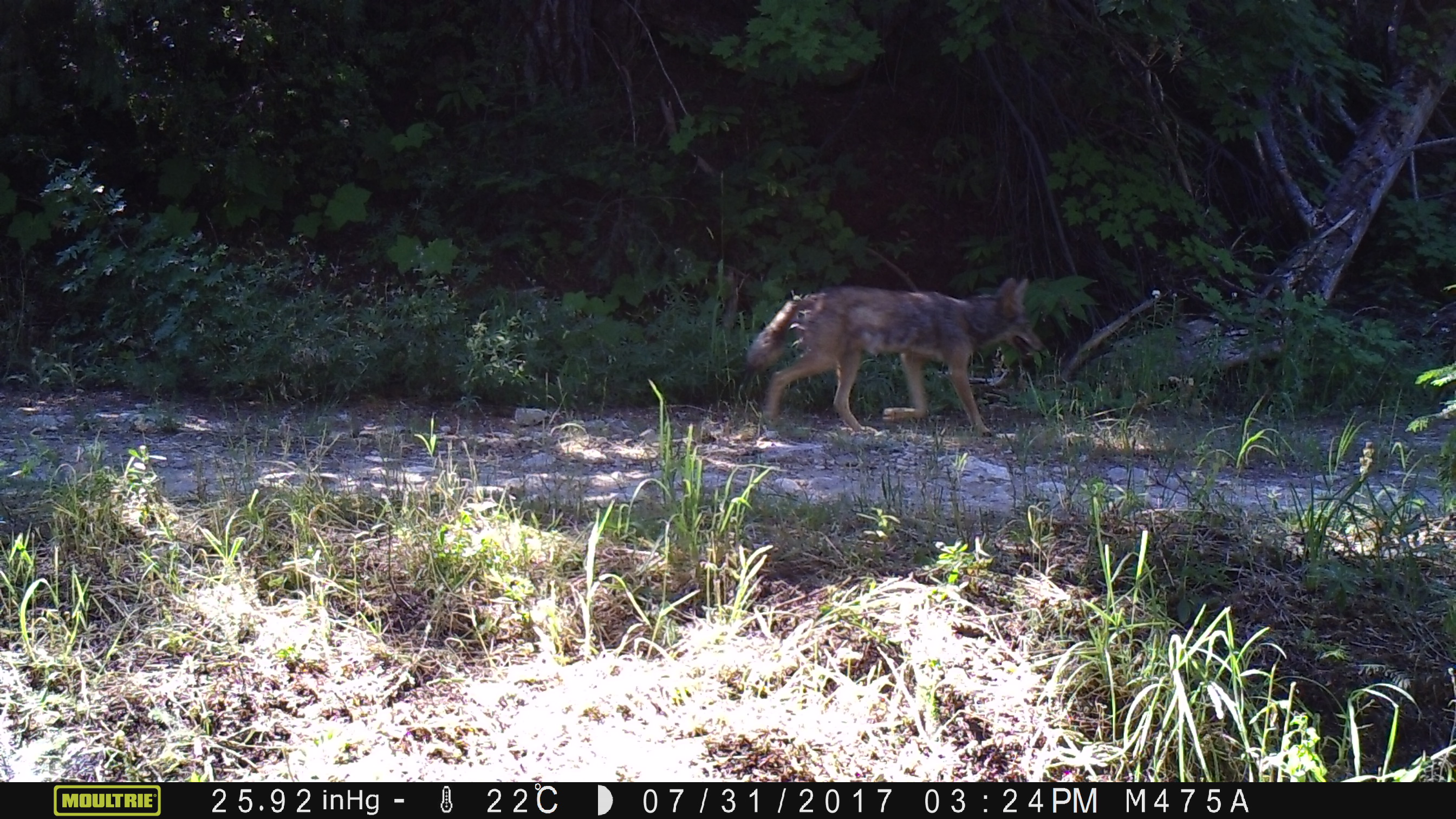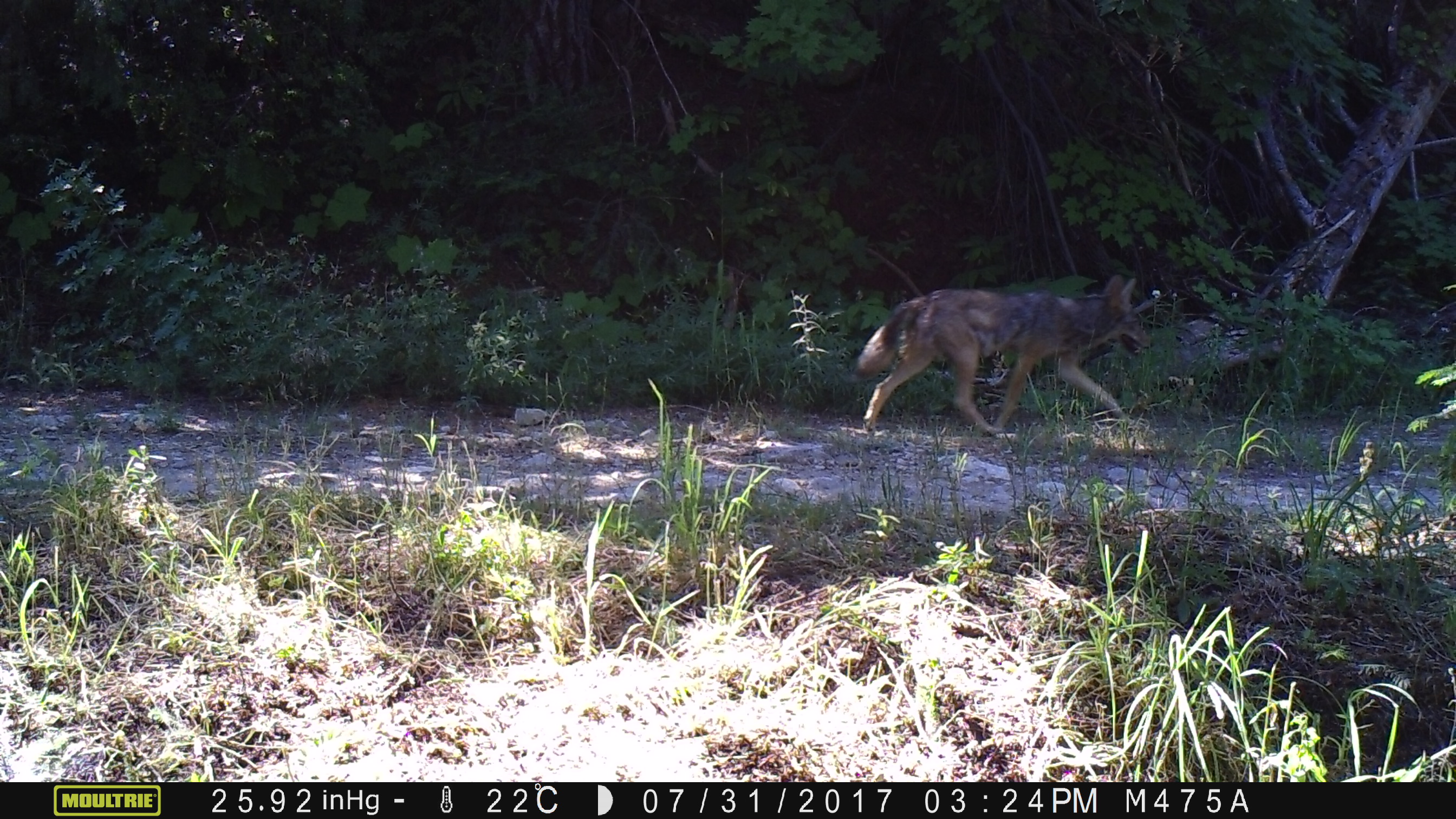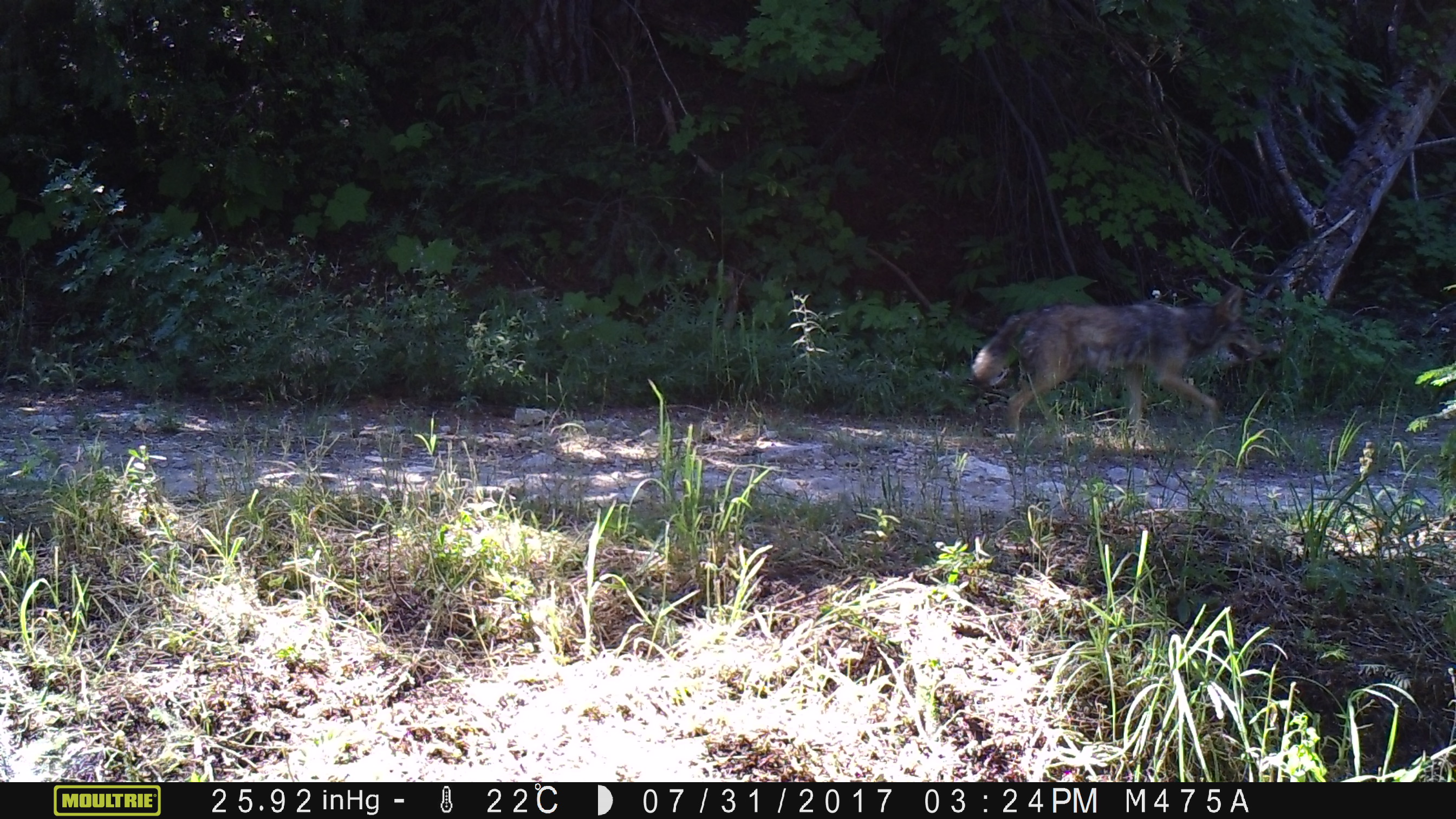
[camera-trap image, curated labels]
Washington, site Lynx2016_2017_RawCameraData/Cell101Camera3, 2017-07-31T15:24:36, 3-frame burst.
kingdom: Animalia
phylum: Chordata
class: Mammalia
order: Carnivora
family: Canidae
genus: Canis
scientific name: Canis latrans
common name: coyote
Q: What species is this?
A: Canis latrans (coyote).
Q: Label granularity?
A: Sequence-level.